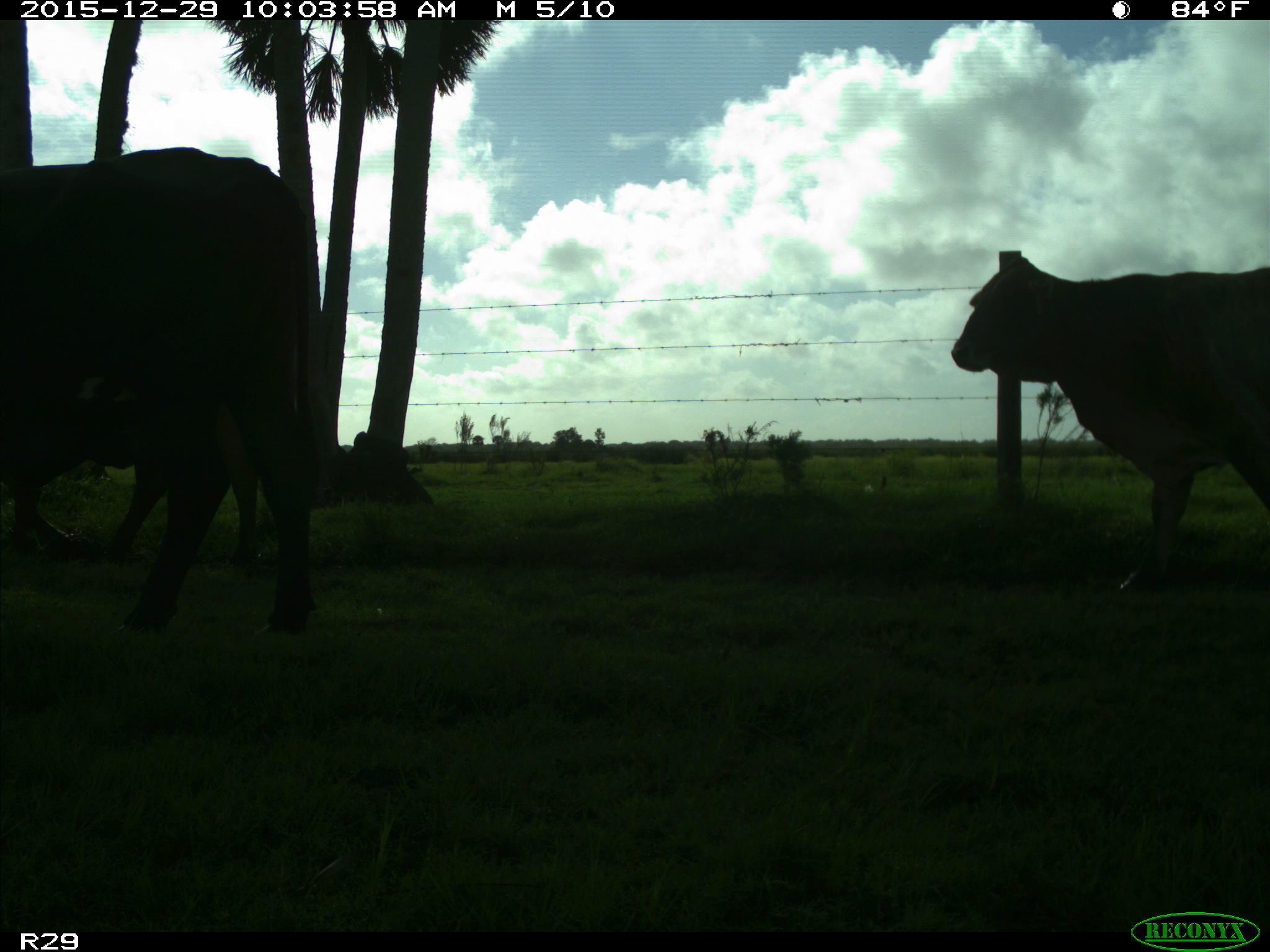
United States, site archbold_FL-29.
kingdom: Animalia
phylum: Chordata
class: Mammalia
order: Artiodactyla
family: Bovidae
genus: Bos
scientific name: Bos taurus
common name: domestic cow